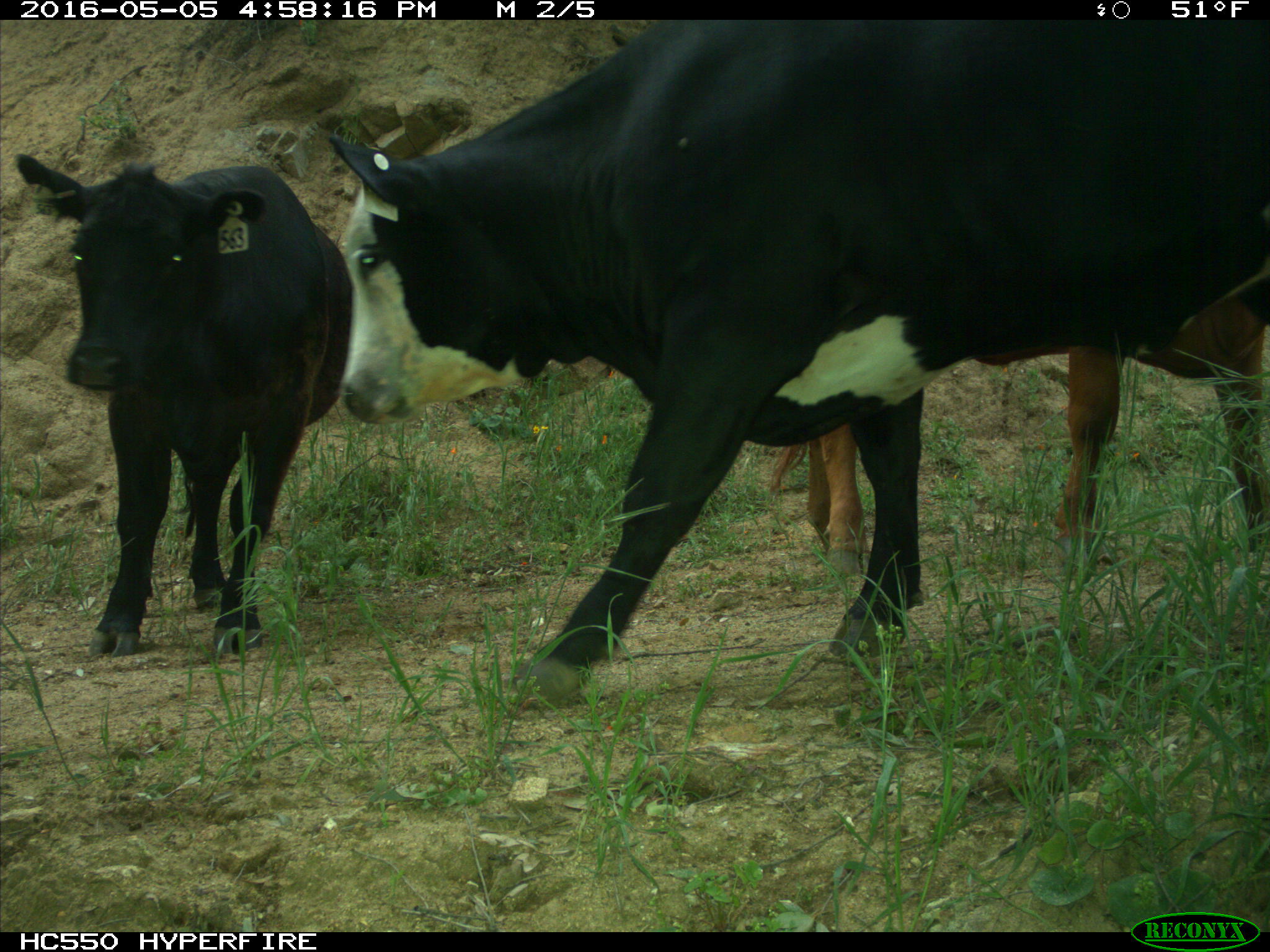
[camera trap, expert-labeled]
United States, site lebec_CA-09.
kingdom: Animalia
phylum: Chordata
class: Mammalia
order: Artiodactyla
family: Bovidae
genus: Bos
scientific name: Bos taurus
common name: domestic cow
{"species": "Bos taurus (domestic cow)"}